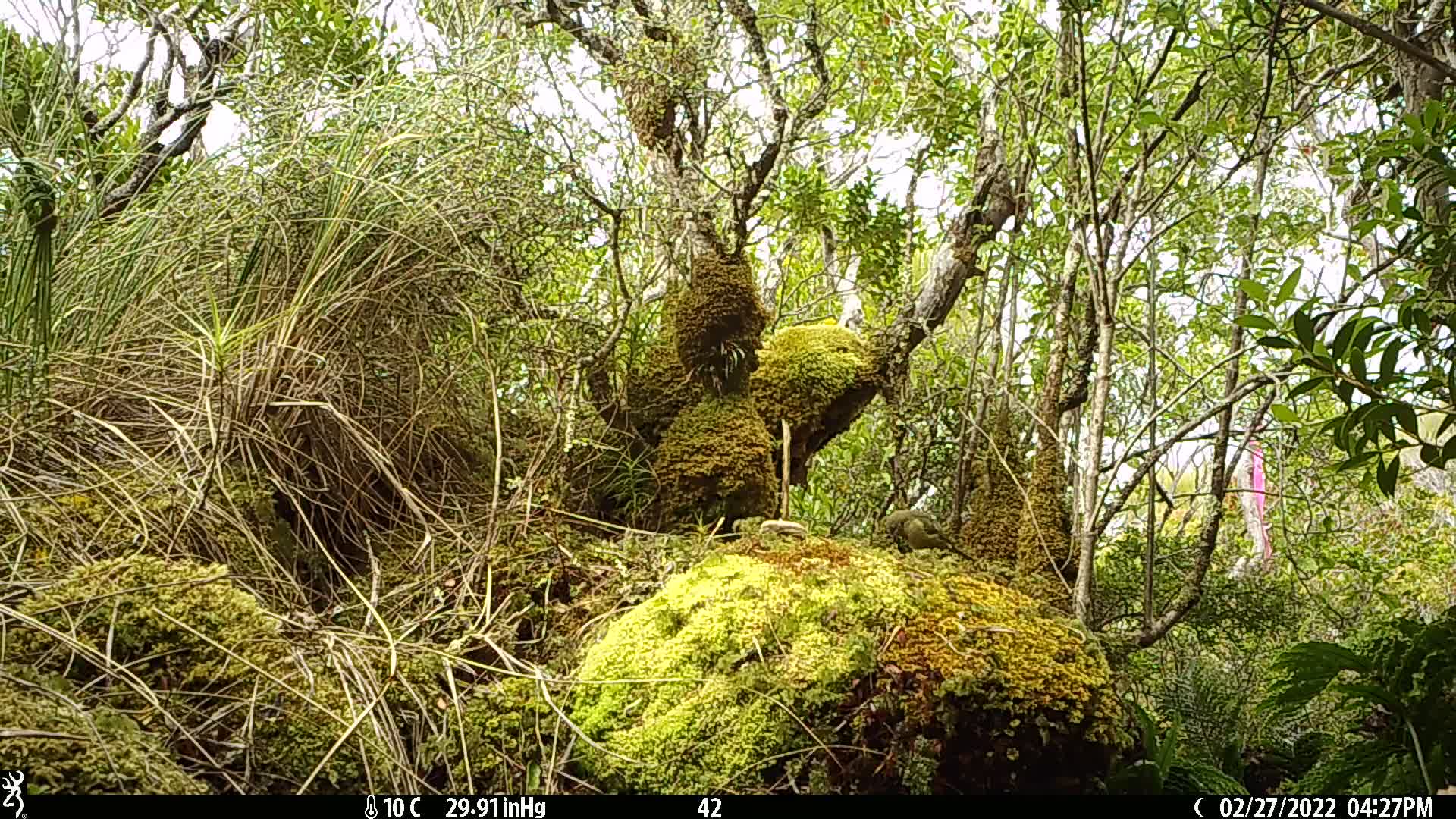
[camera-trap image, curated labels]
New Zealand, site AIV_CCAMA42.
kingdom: Animalia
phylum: Chordata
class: Aves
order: Passeriformes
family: Meliphagidae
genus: Anthornis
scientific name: Anthornis melanura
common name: new zealand bellbird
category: bellbird